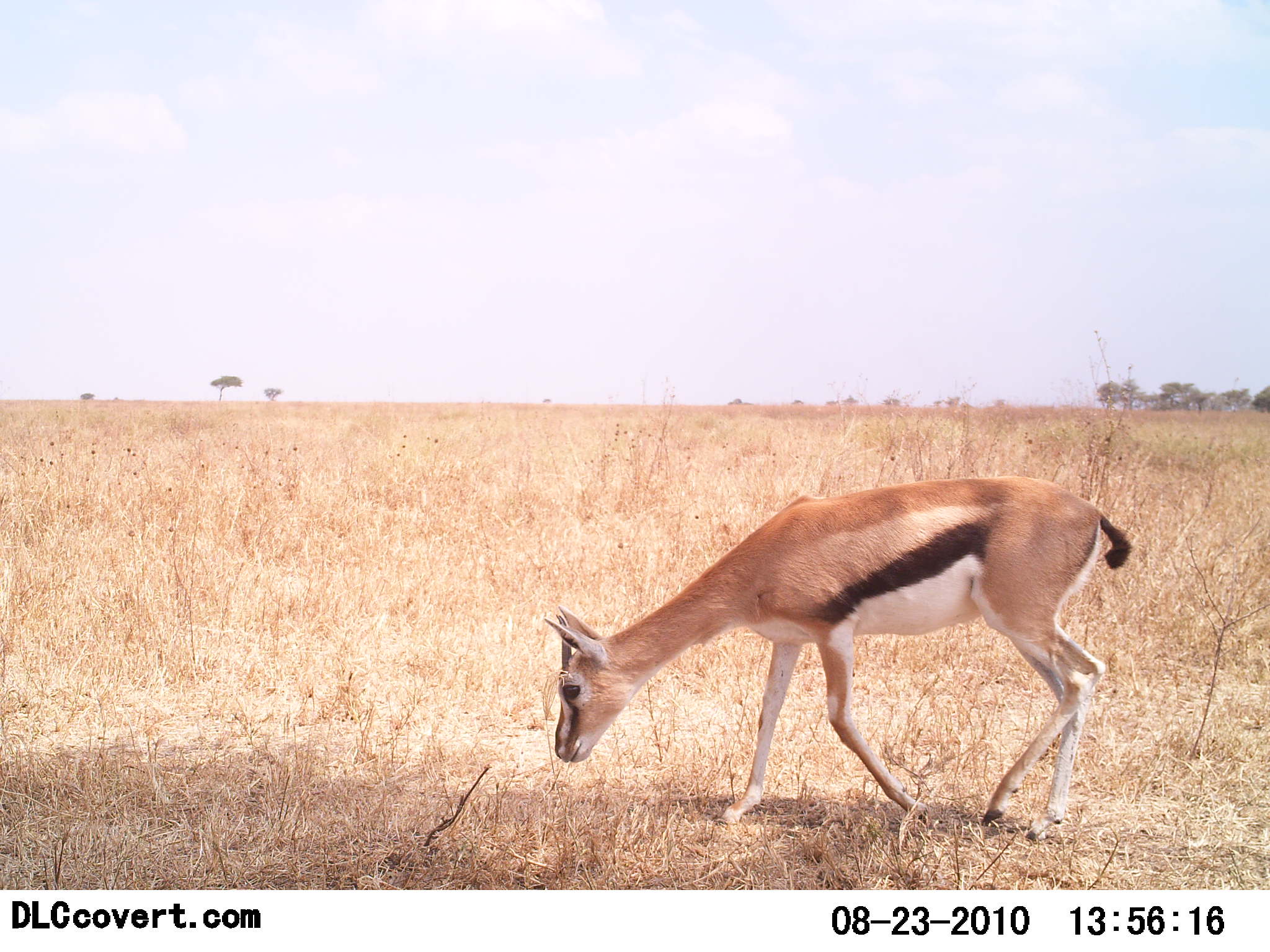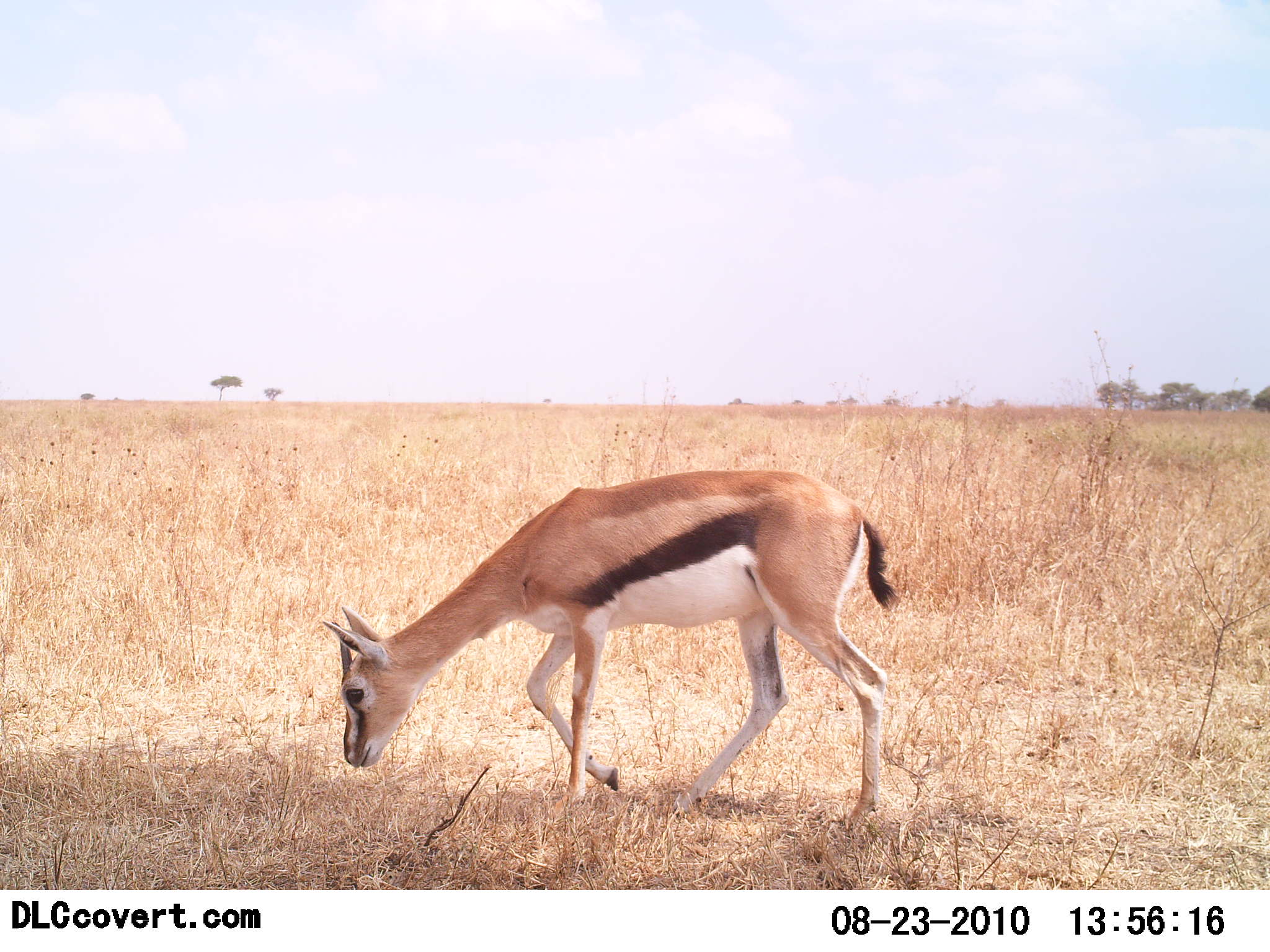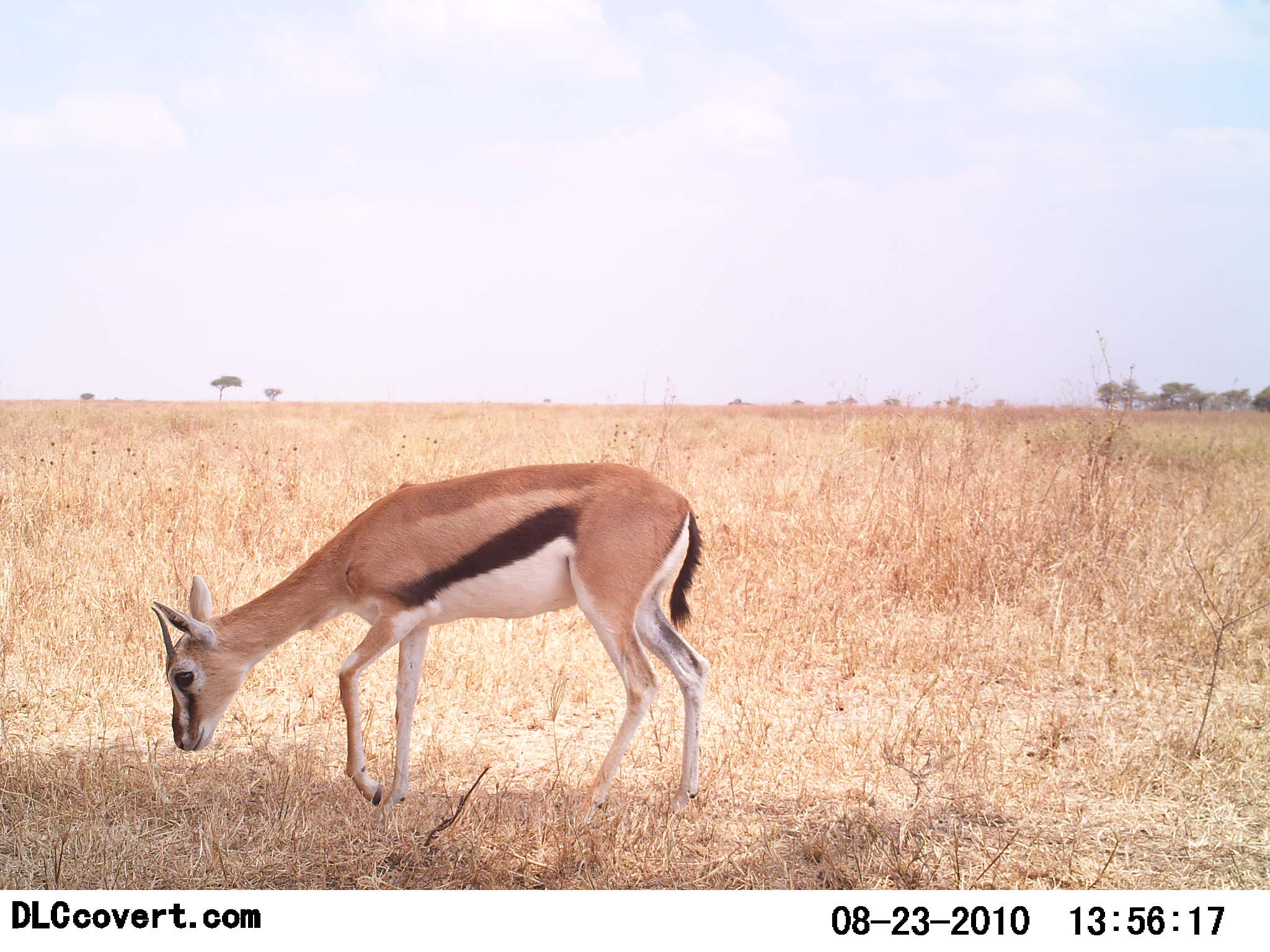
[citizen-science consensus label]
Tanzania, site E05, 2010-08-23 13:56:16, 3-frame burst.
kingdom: Animalia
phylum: Chordata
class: Mammalia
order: Artiodactyla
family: Bovidae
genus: Eudorcas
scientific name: Eudorcas thomsonii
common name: thomson's gazelle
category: gazellethomsons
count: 1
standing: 8%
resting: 0%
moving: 54%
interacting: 0%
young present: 0%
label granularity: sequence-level